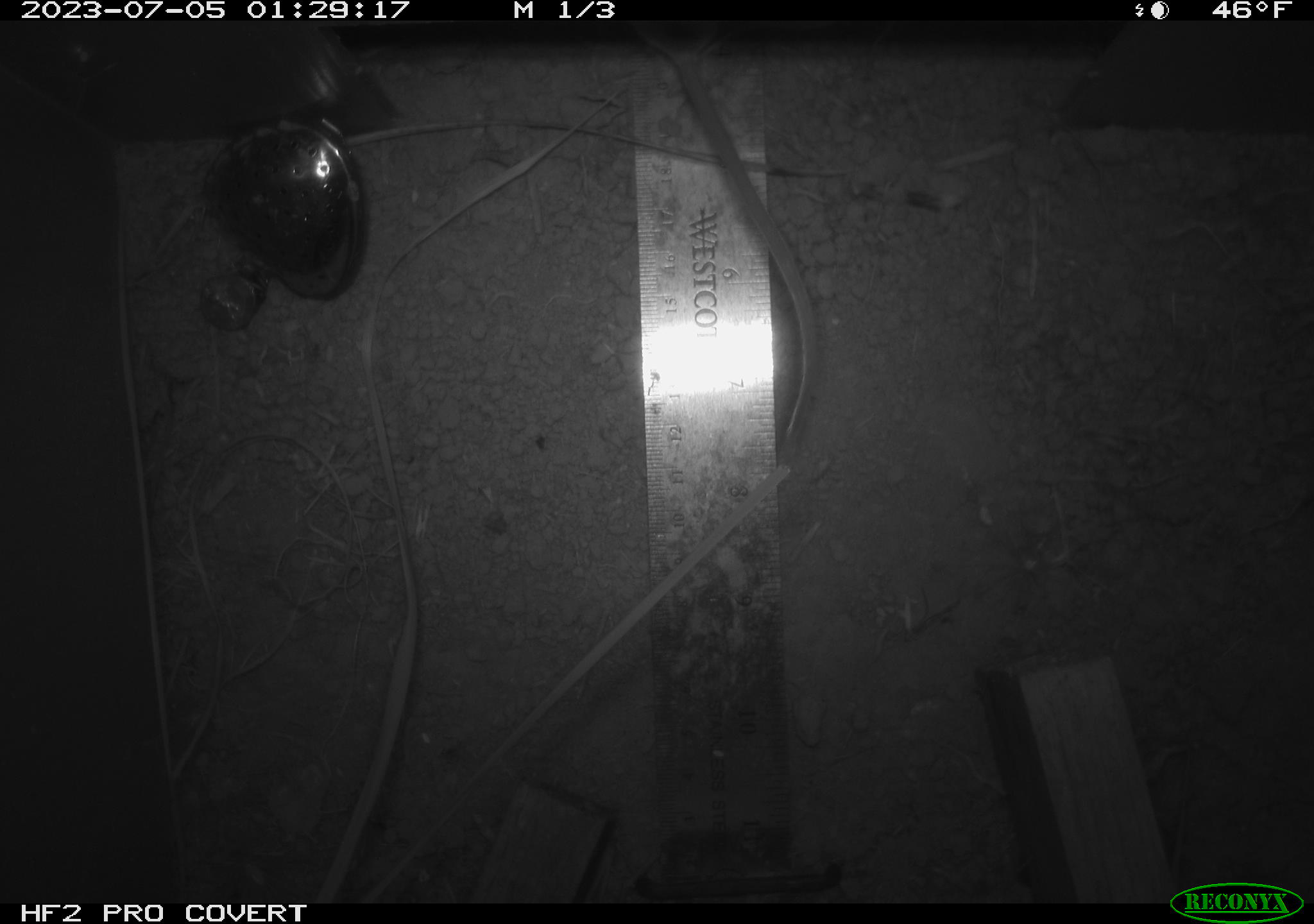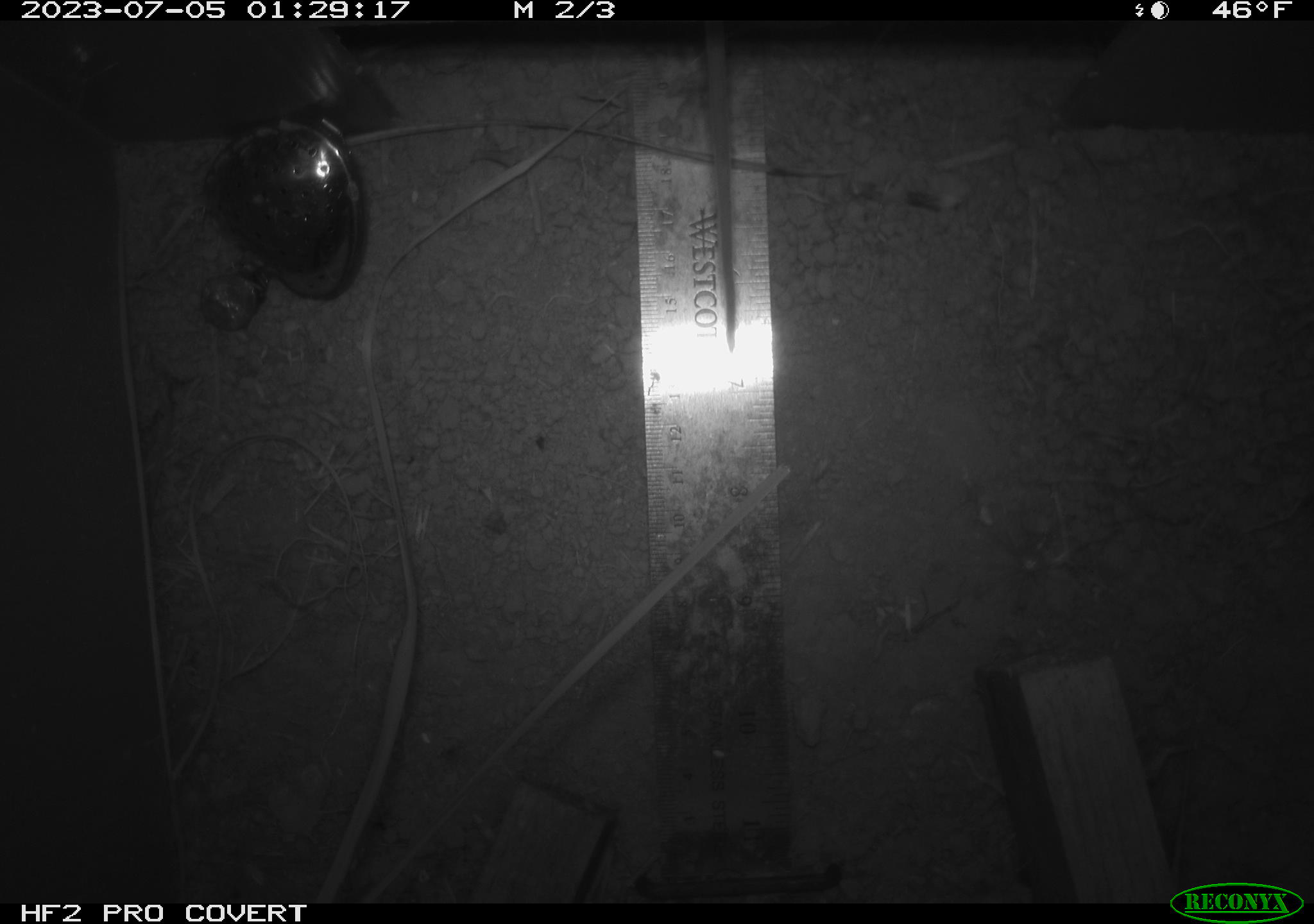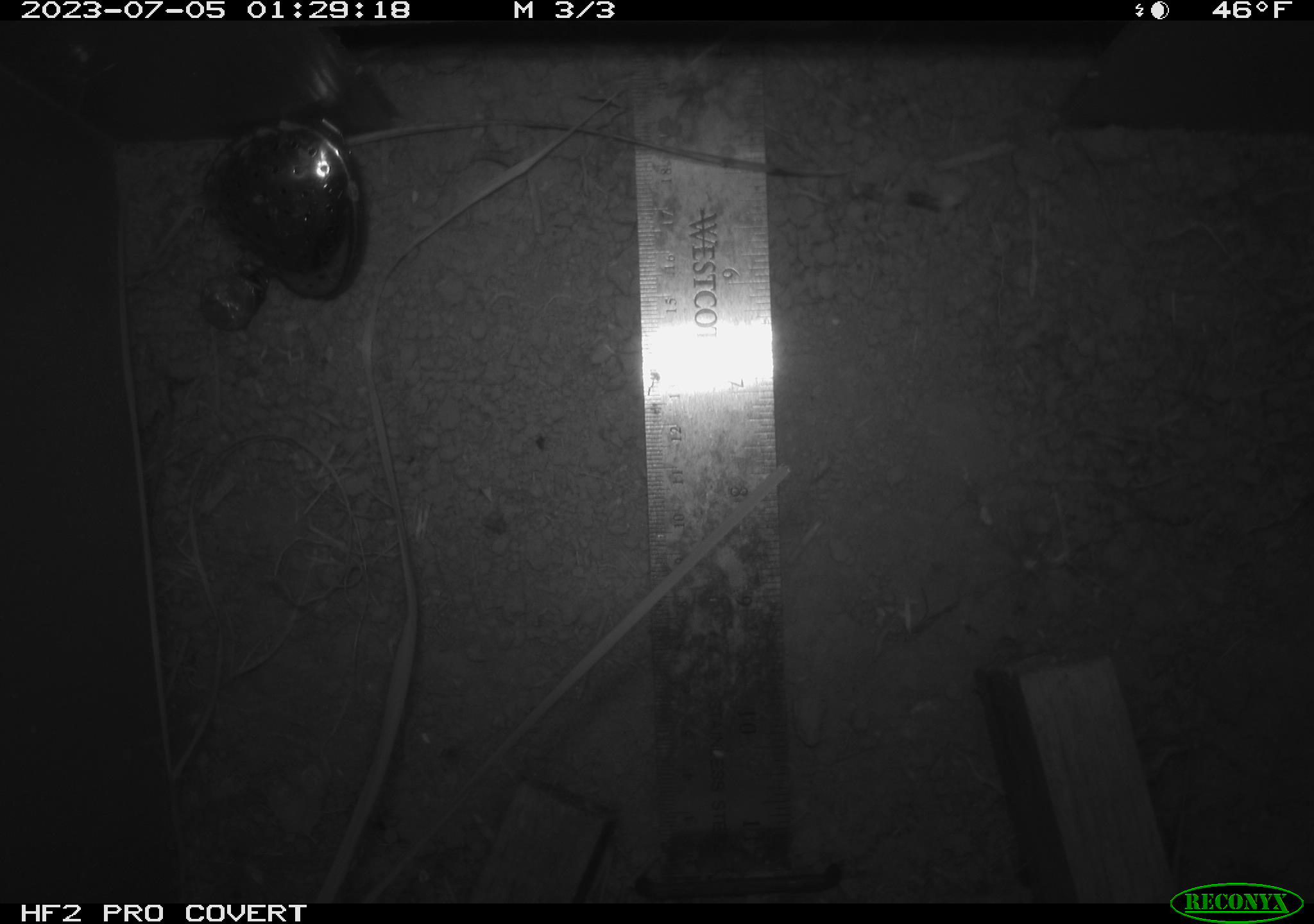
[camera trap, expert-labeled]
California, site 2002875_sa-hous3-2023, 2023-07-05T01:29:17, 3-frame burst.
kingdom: Animalia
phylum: Chordata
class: Mammalia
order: Rodentia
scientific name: Rodentia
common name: mouse species